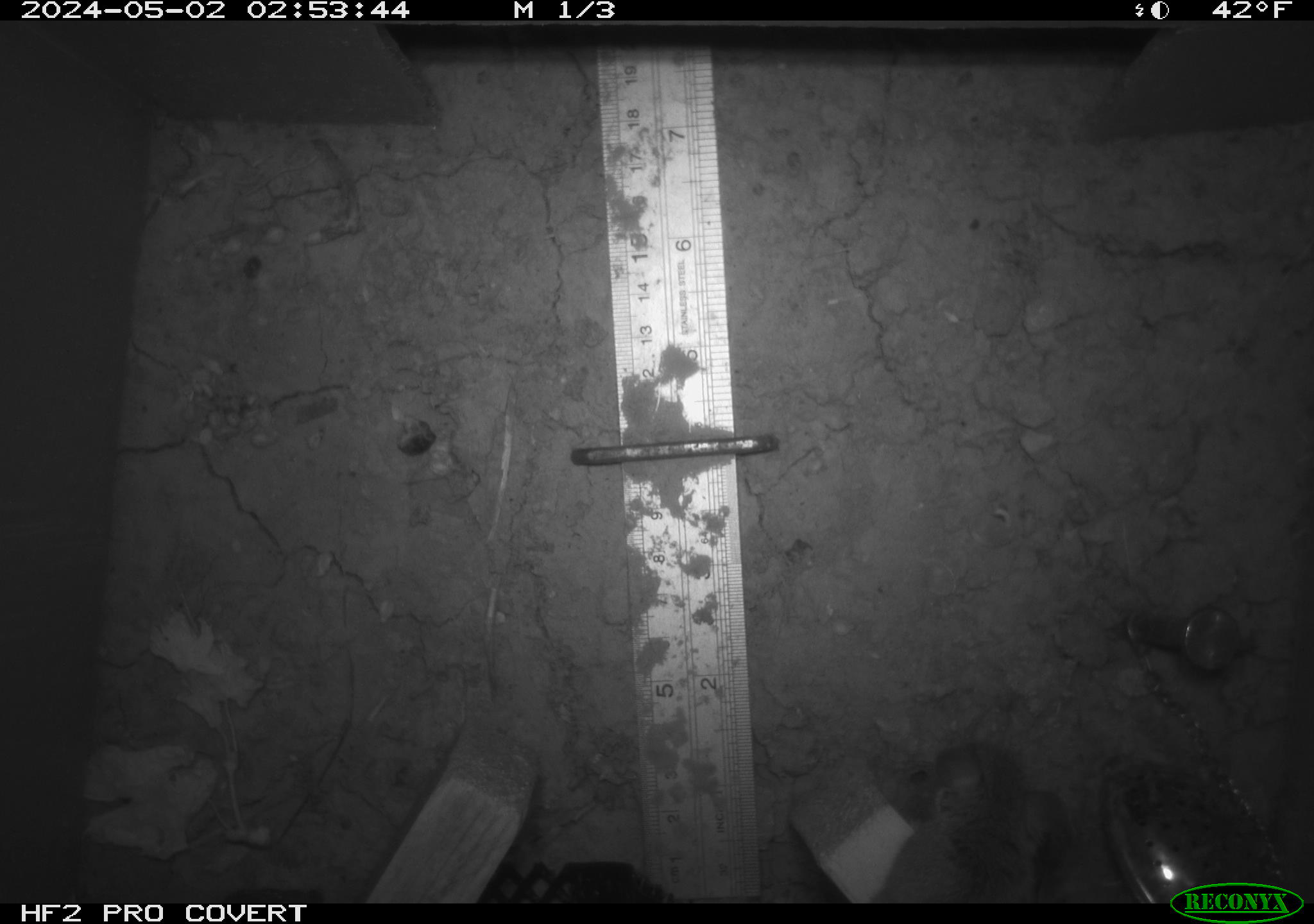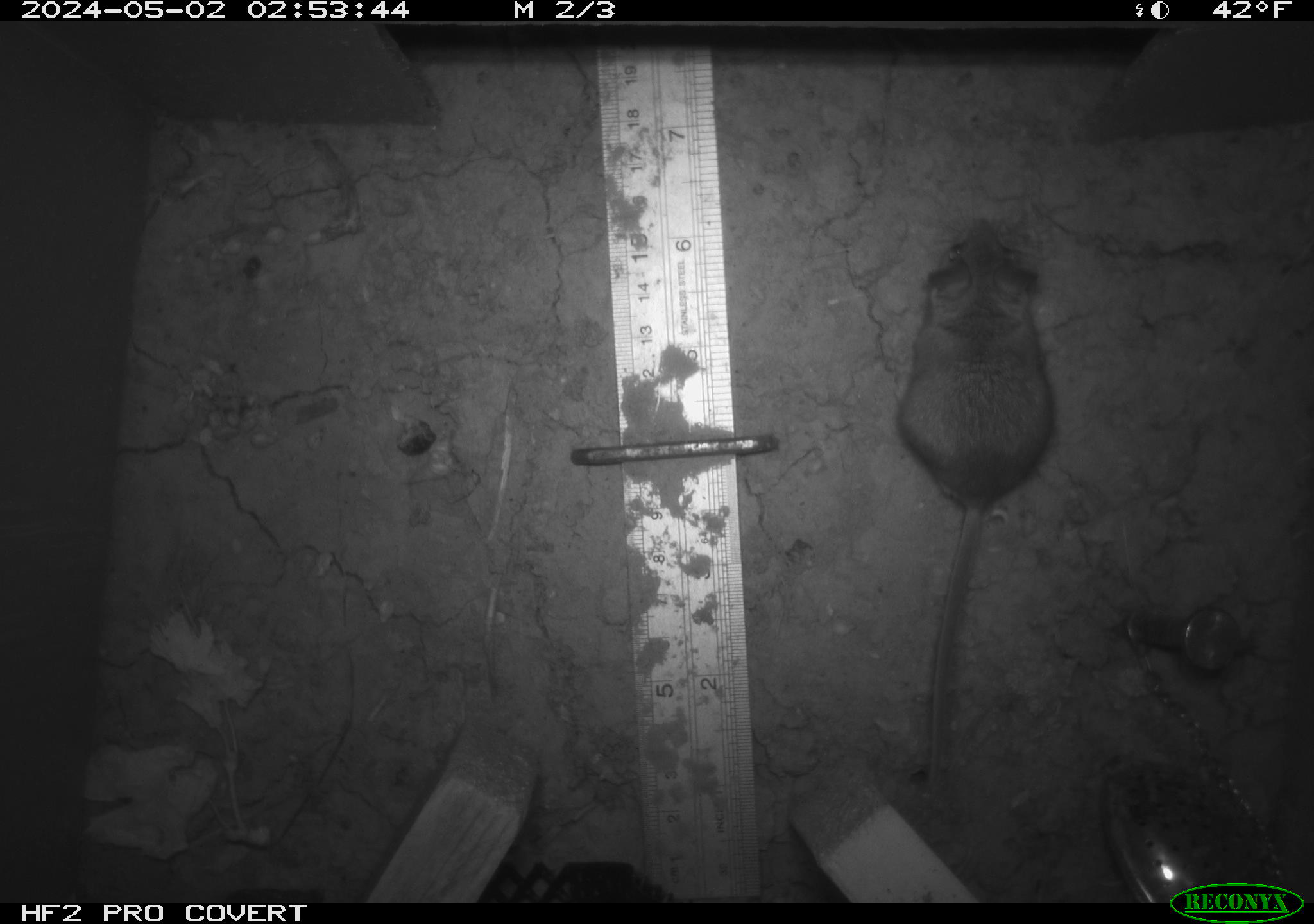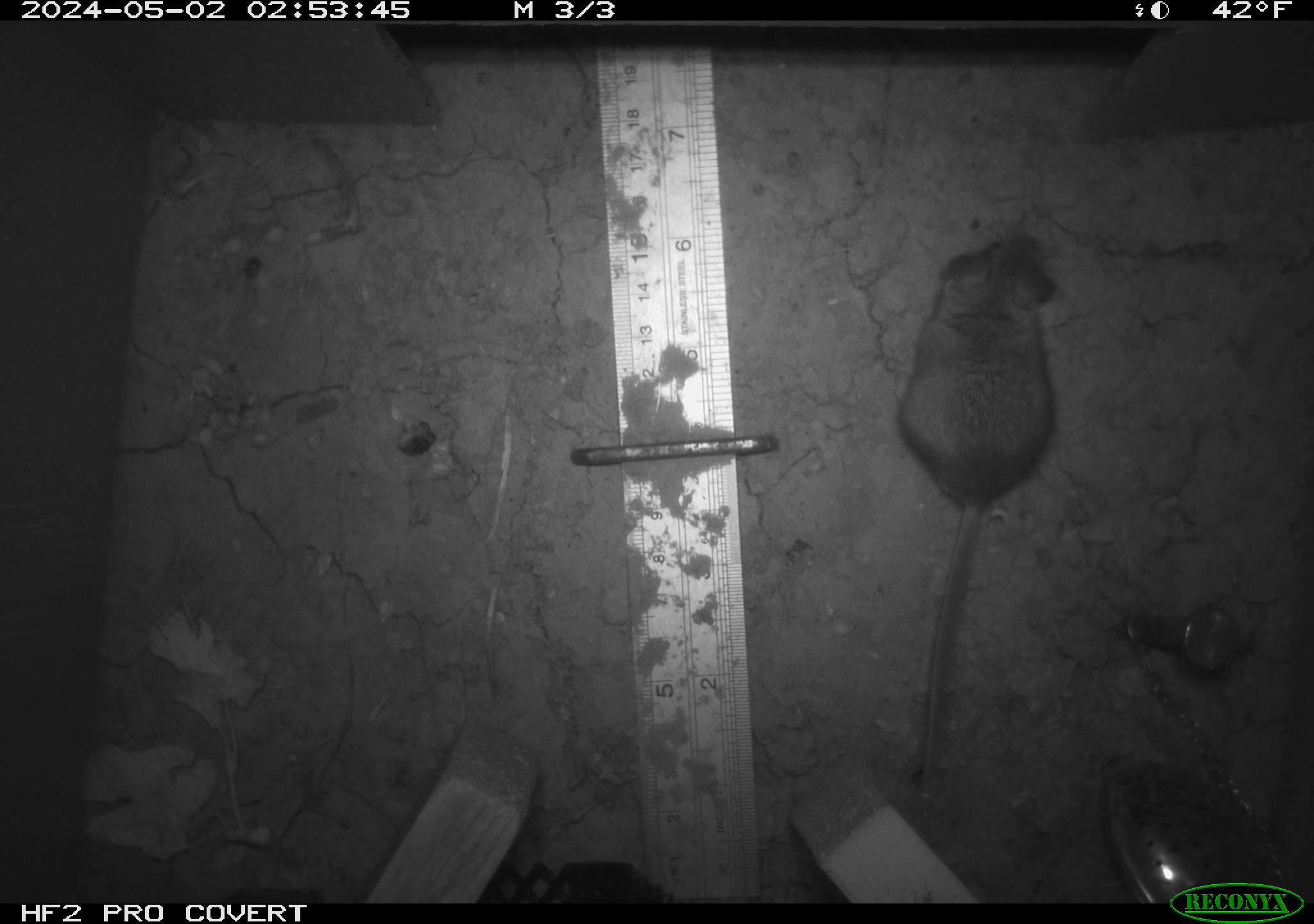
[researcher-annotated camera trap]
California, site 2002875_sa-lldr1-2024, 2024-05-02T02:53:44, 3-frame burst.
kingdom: Animalia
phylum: Chordata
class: Mammalia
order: Rodentia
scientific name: Rodentia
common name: mouse species